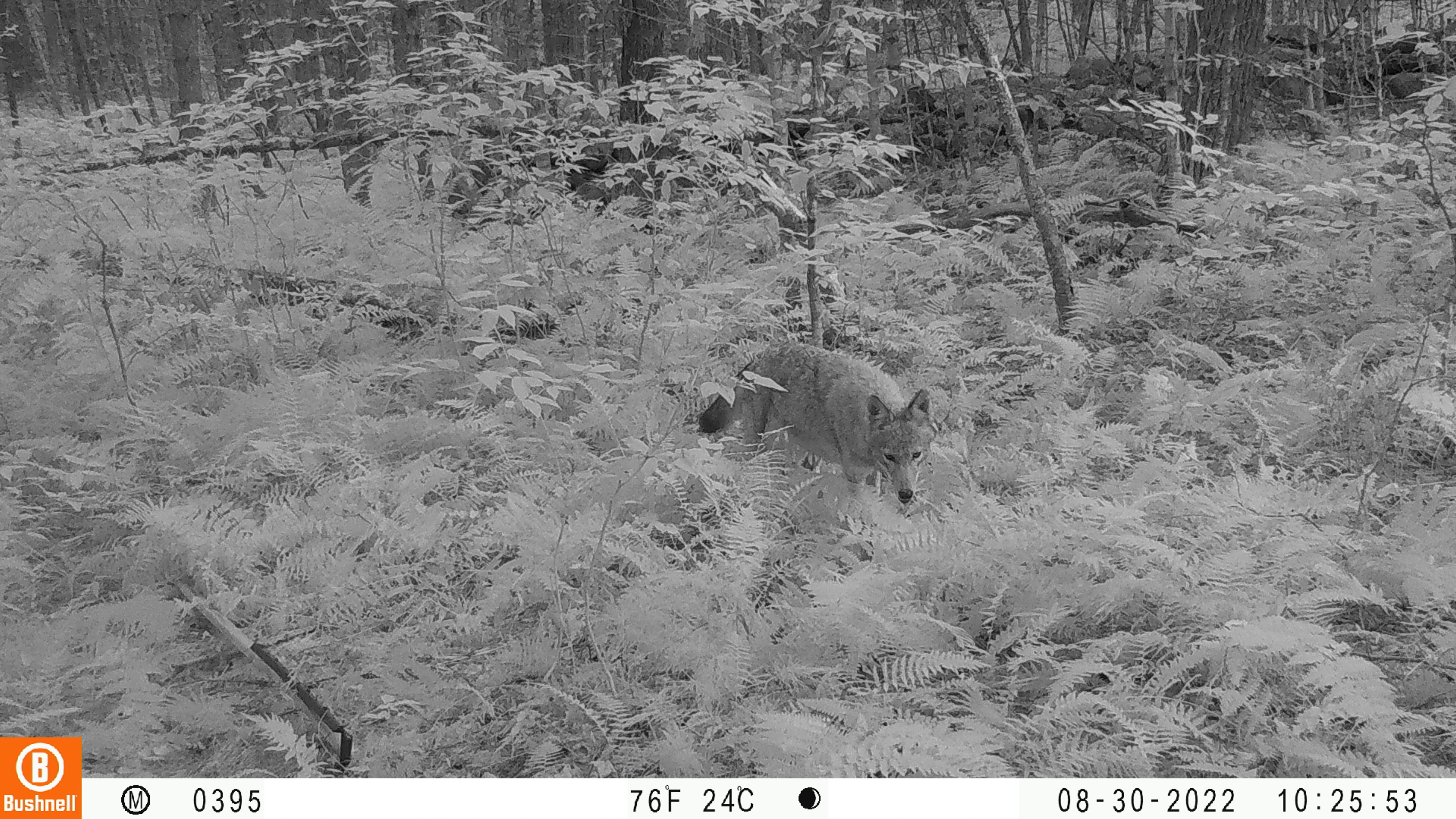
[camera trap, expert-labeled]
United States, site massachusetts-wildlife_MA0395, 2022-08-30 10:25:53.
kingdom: Animalia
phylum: Chordata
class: Mammalia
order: Carnivora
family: Canidae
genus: Canis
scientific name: Canis latrans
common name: coyote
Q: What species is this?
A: Coyote (Canis latrans).